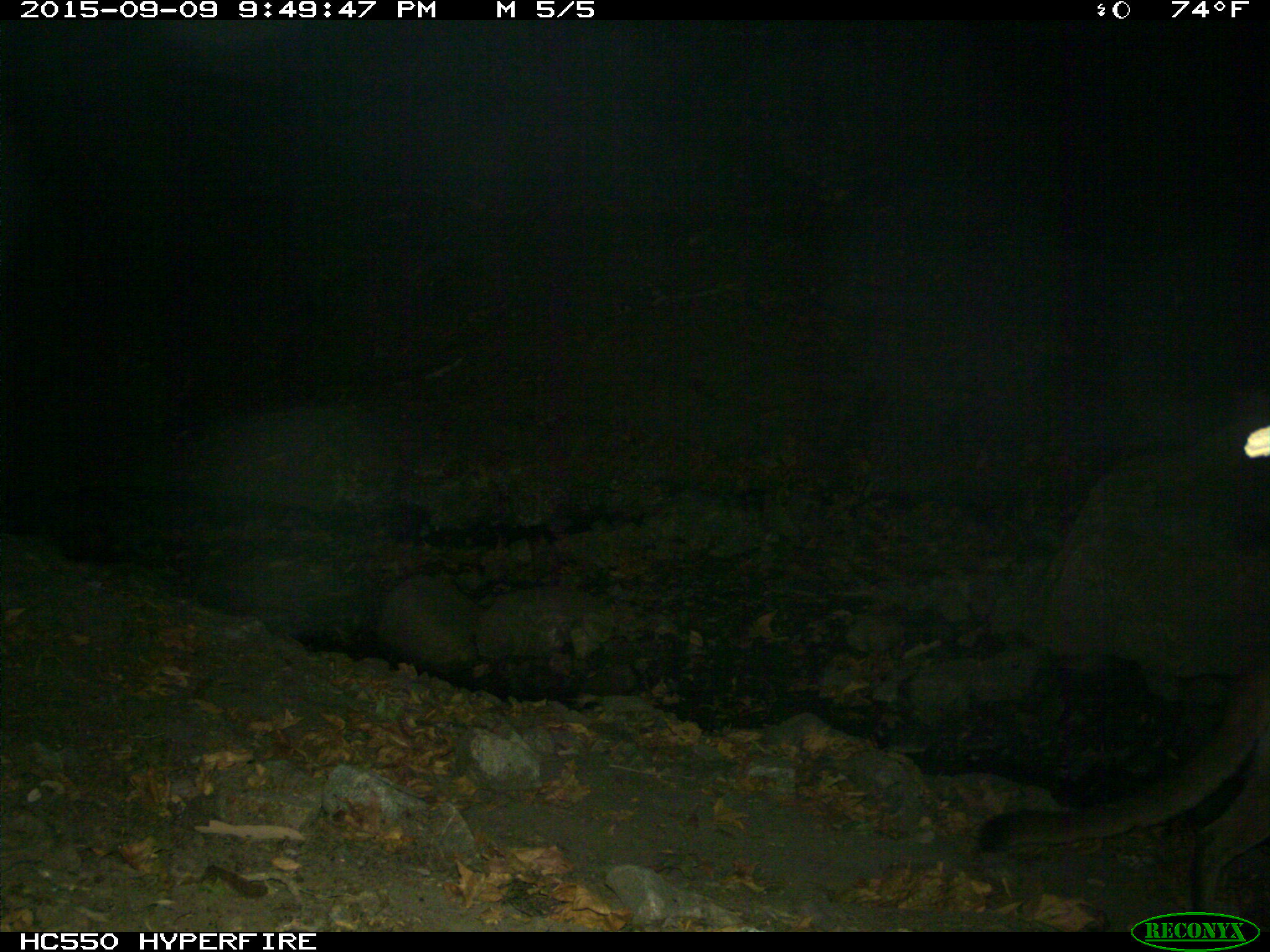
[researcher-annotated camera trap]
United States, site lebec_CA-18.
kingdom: Animalia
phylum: Chordata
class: Mammalia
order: Carnivora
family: Felidae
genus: Puma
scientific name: Puma concolor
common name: mountain lion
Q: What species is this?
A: Puma concolor (mountain lion).